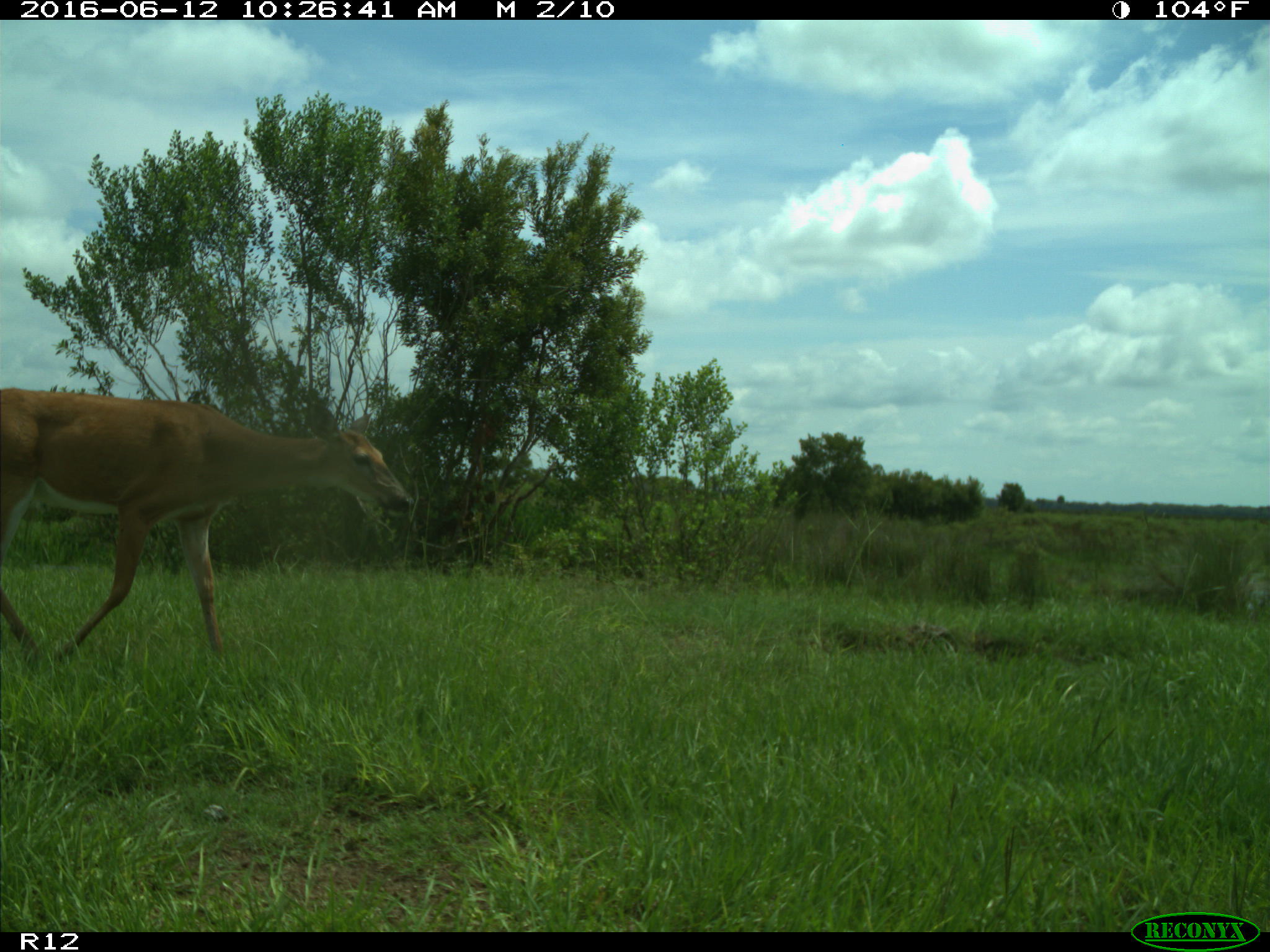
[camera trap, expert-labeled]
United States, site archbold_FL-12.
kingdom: Animalia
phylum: Chordata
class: Mammalia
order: Artiodactyla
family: Cervidae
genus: Odocoileus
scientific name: Odocoileus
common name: deer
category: unidentified deer